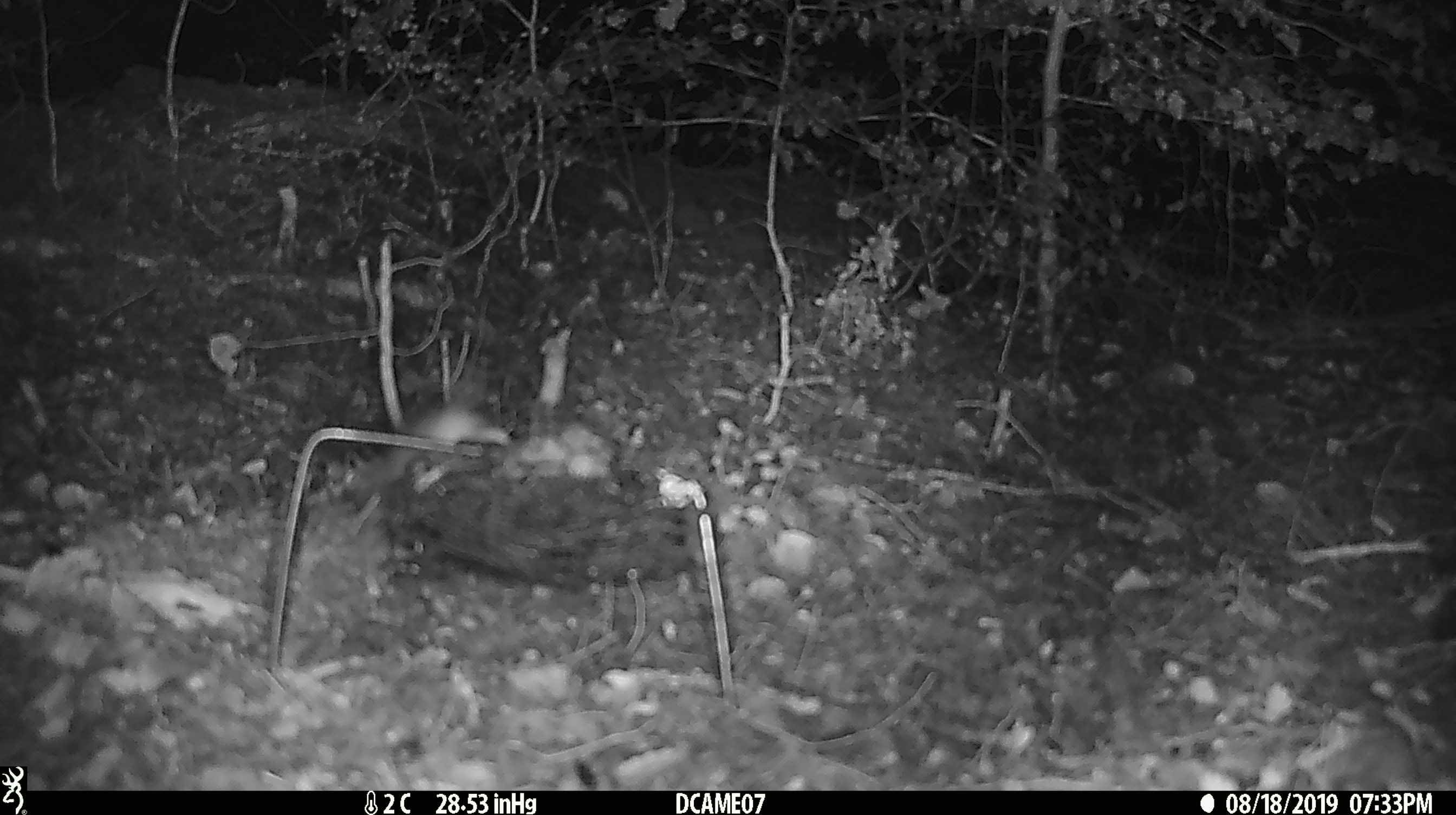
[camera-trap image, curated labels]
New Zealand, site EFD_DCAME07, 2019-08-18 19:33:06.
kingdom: Animalia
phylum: Chordata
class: Mammalia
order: Rodentia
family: Muridae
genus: Mus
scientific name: Mus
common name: mouse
Mouse (Mus).